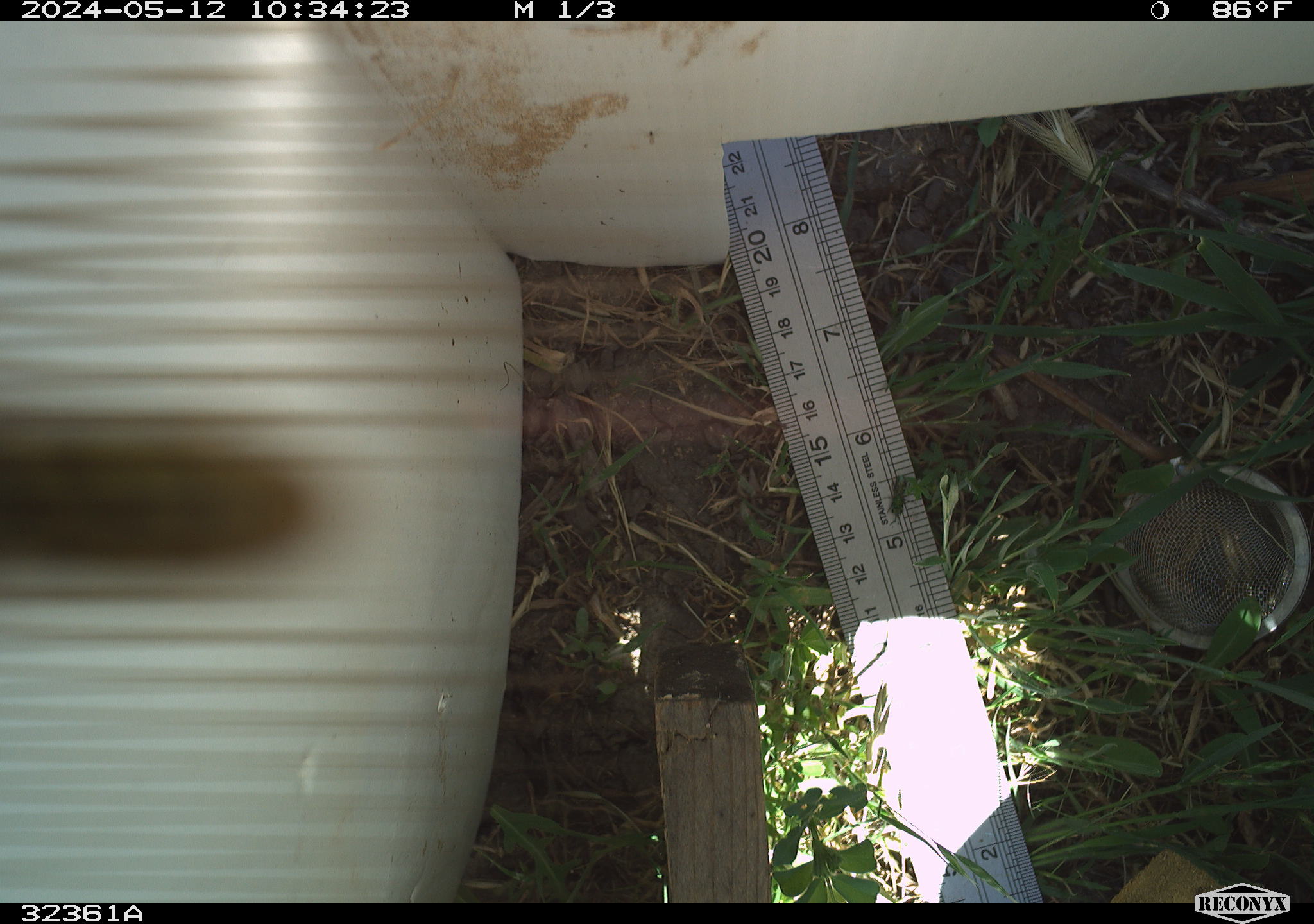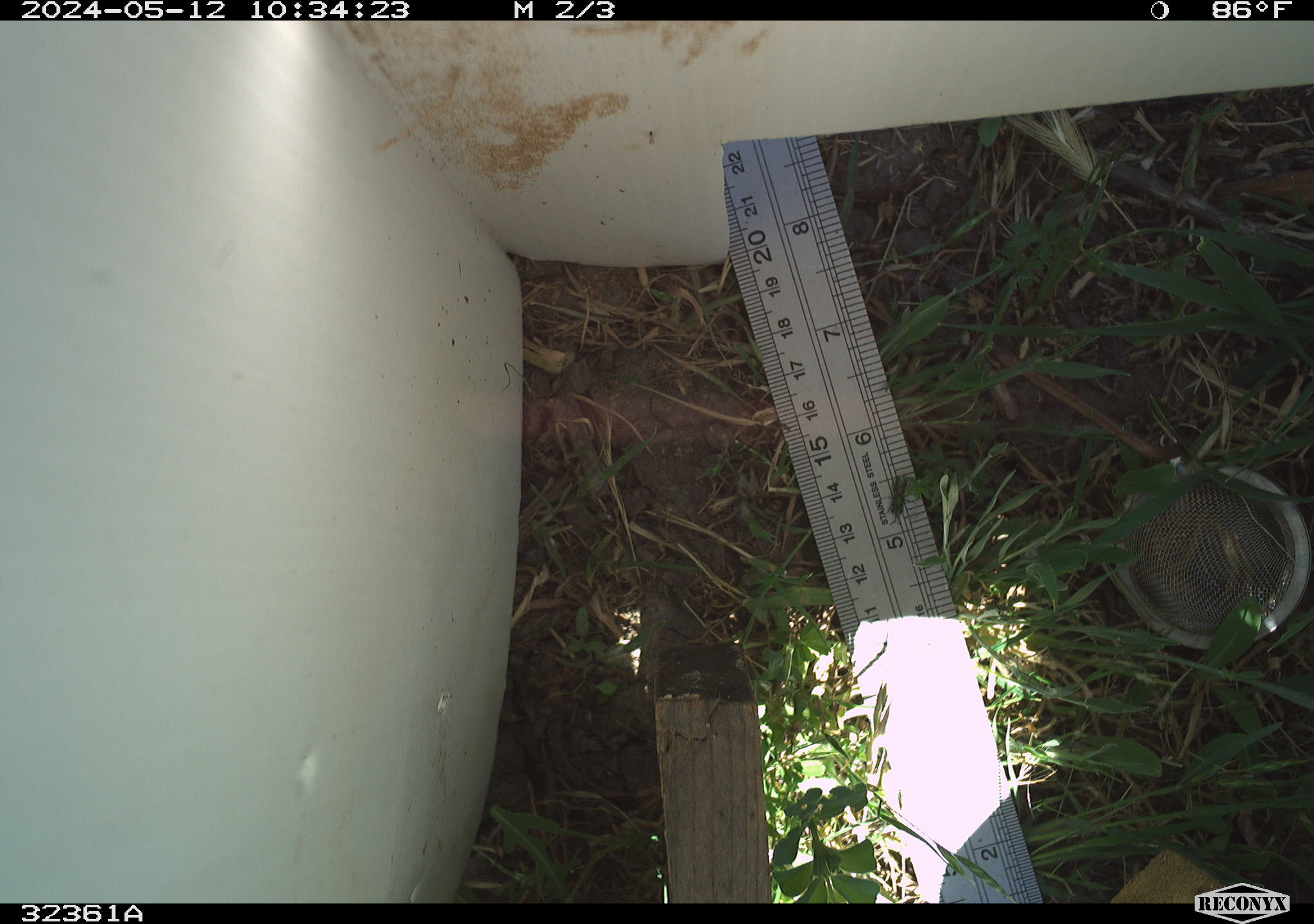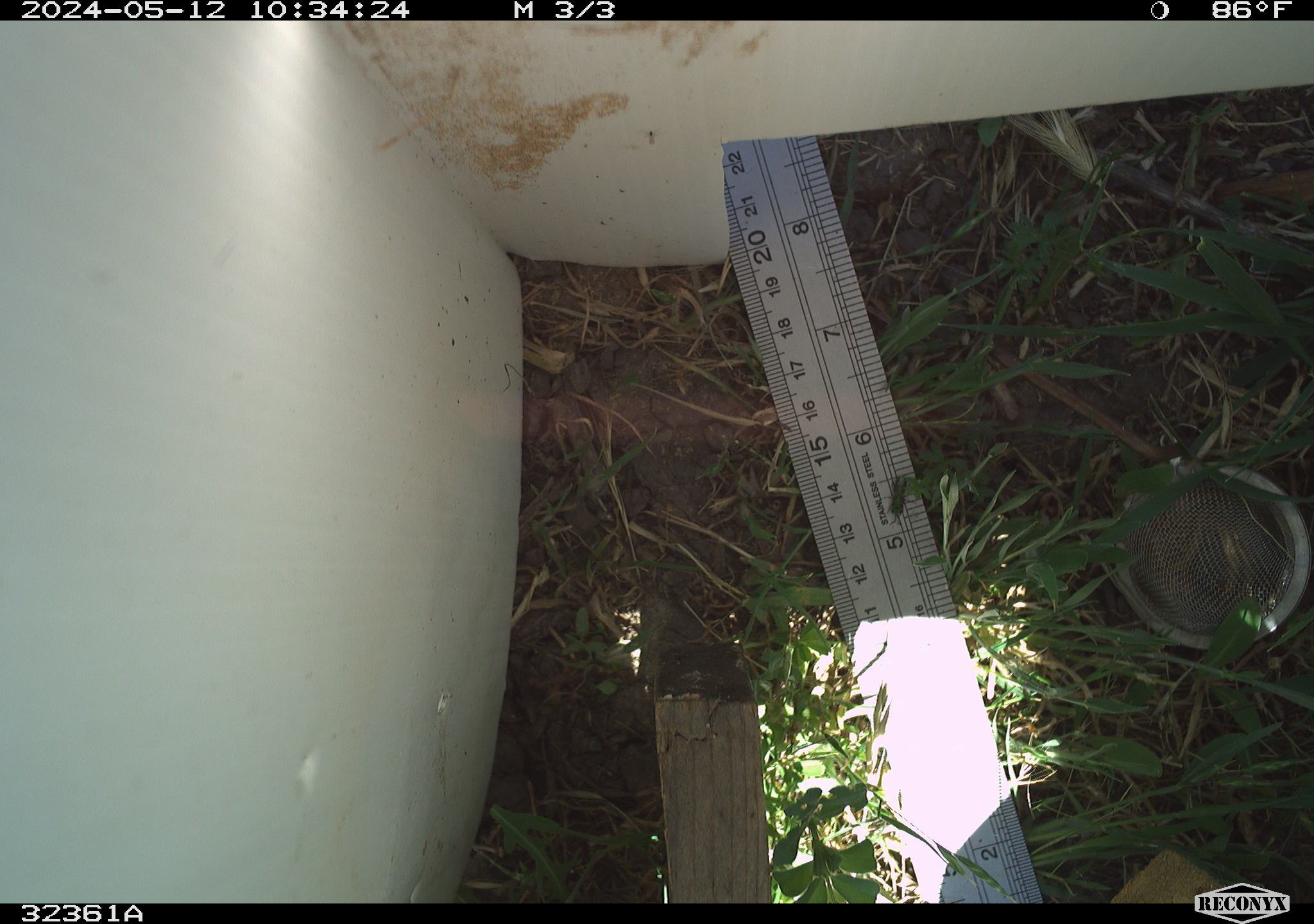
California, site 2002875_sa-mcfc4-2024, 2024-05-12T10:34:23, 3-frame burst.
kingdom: Animalia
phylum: Arthropoda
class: Insecta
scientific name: Insecta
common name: insect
Insect (Insecta).